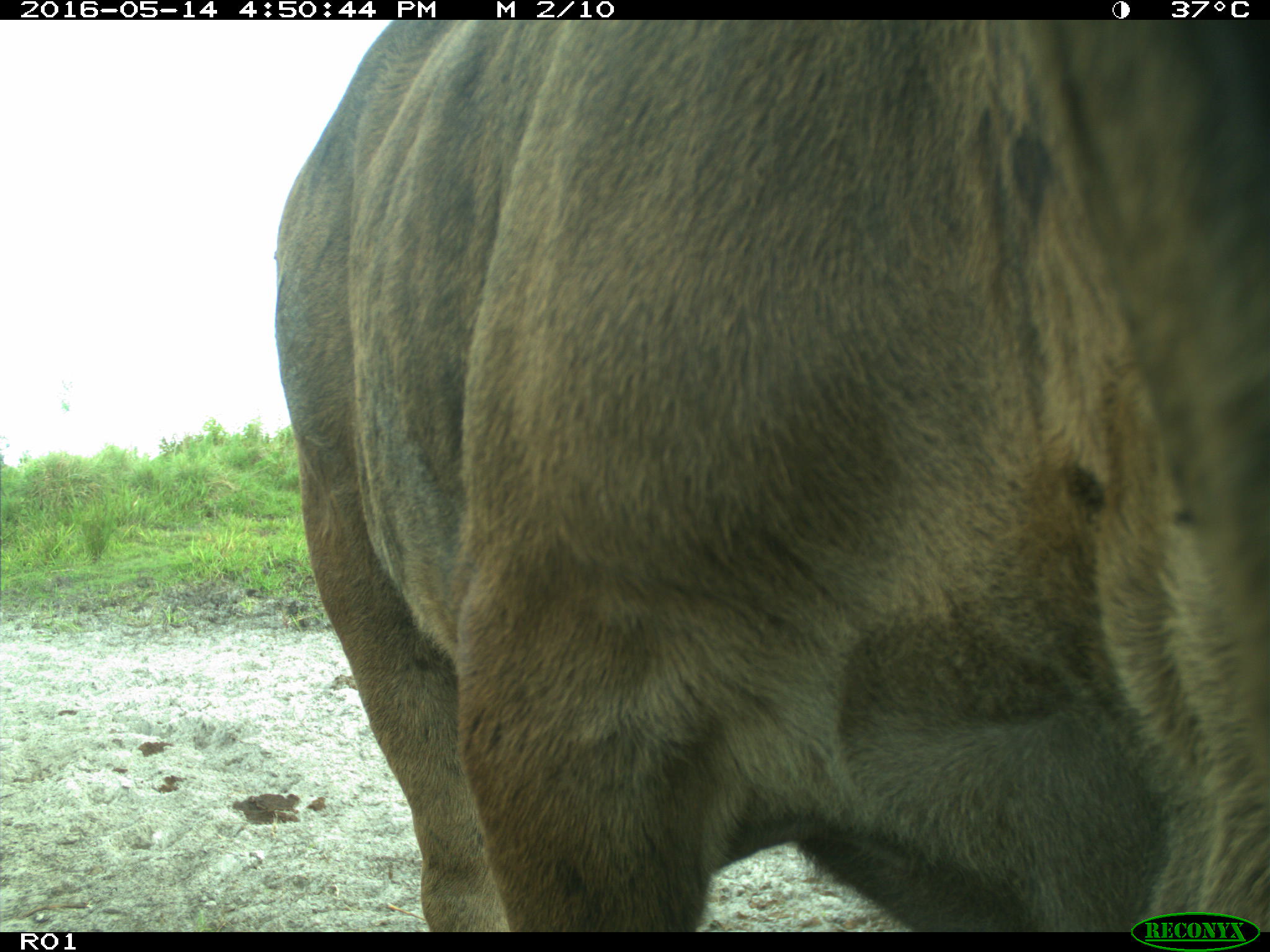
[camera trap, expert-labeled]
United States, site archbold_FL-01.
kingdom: Animalia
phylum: Chordata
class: Mammalia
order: Artiodactyla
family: Bovidae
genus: Bos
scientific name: Bos taurus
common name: domestic cow